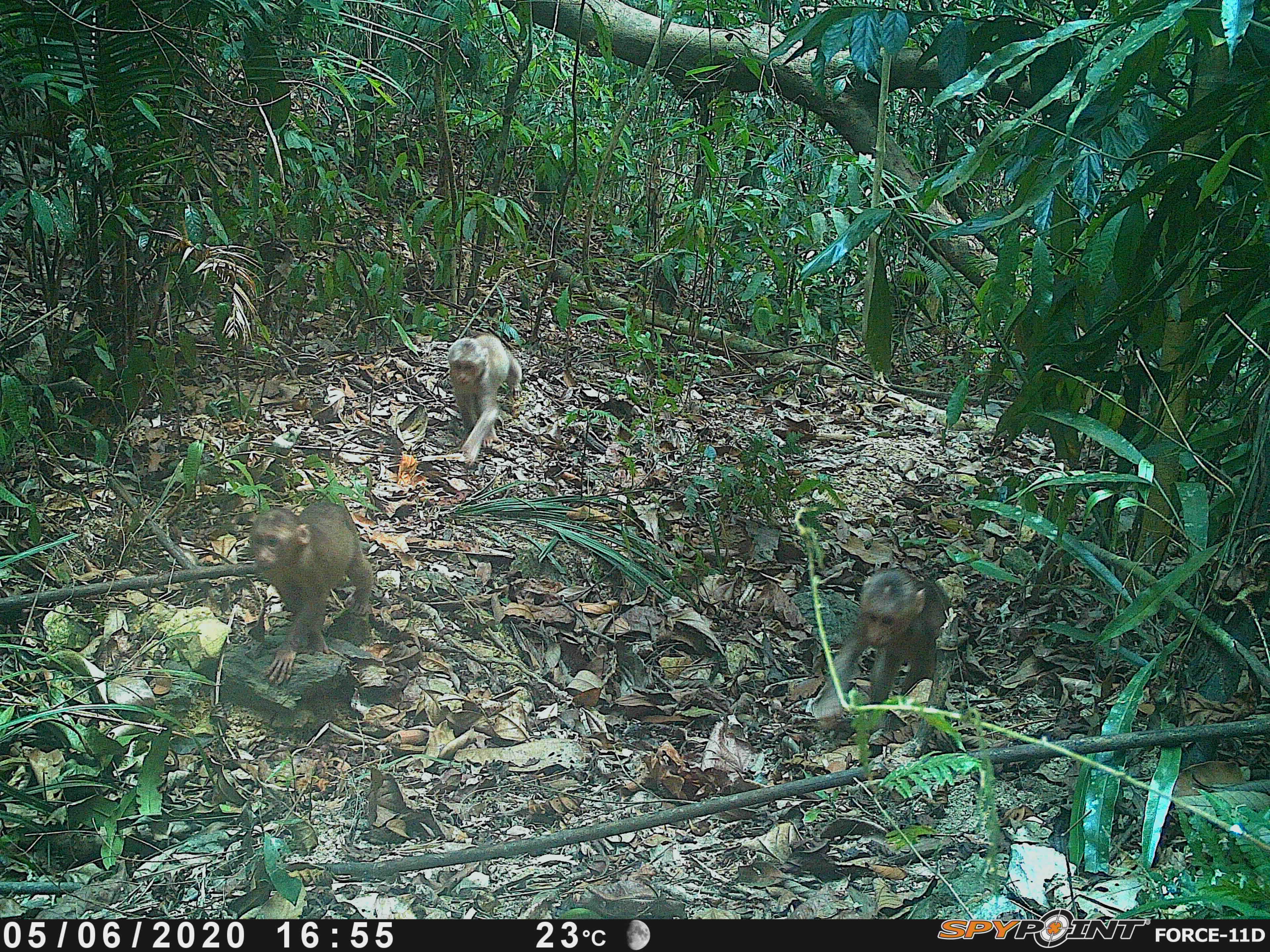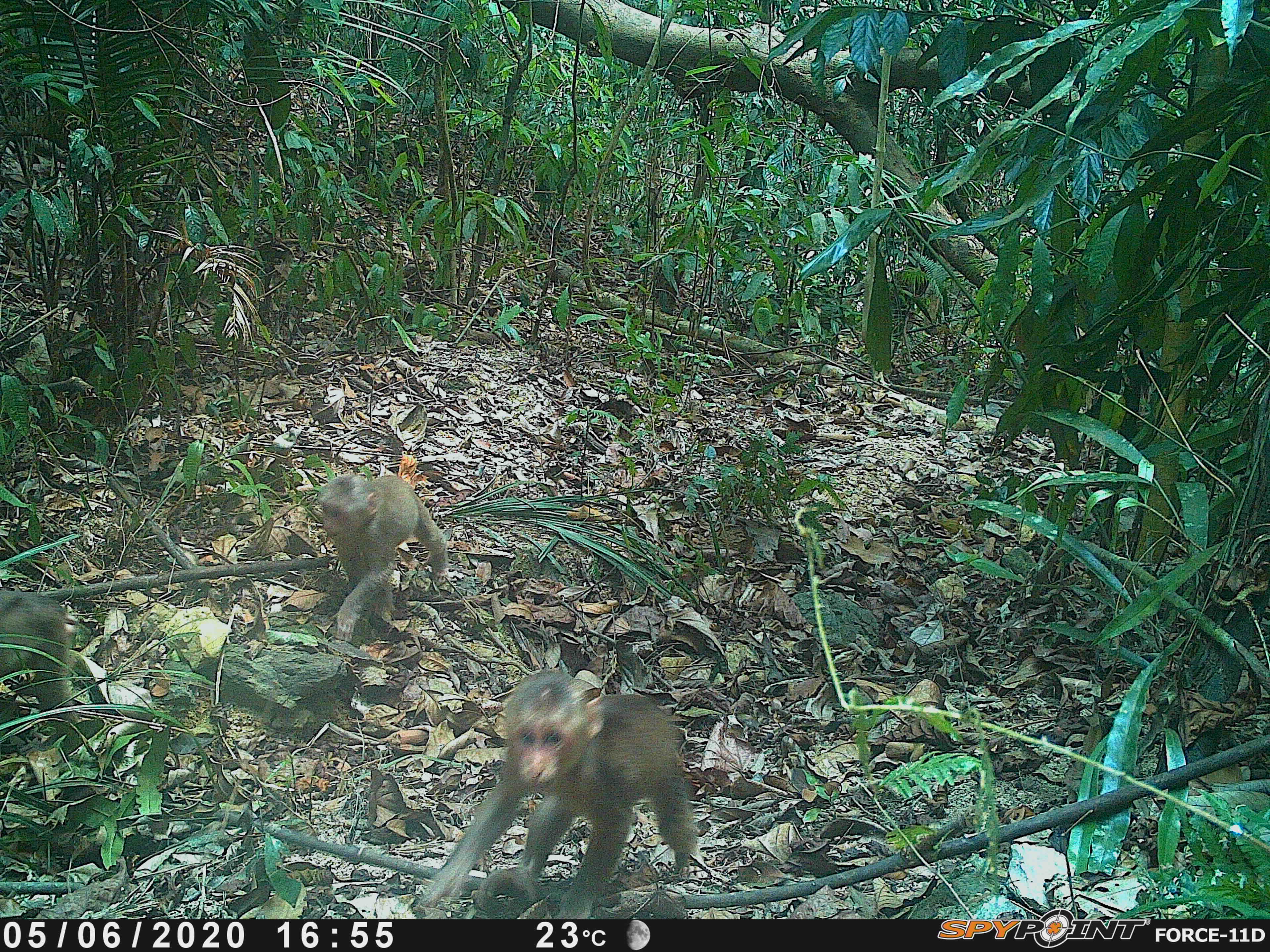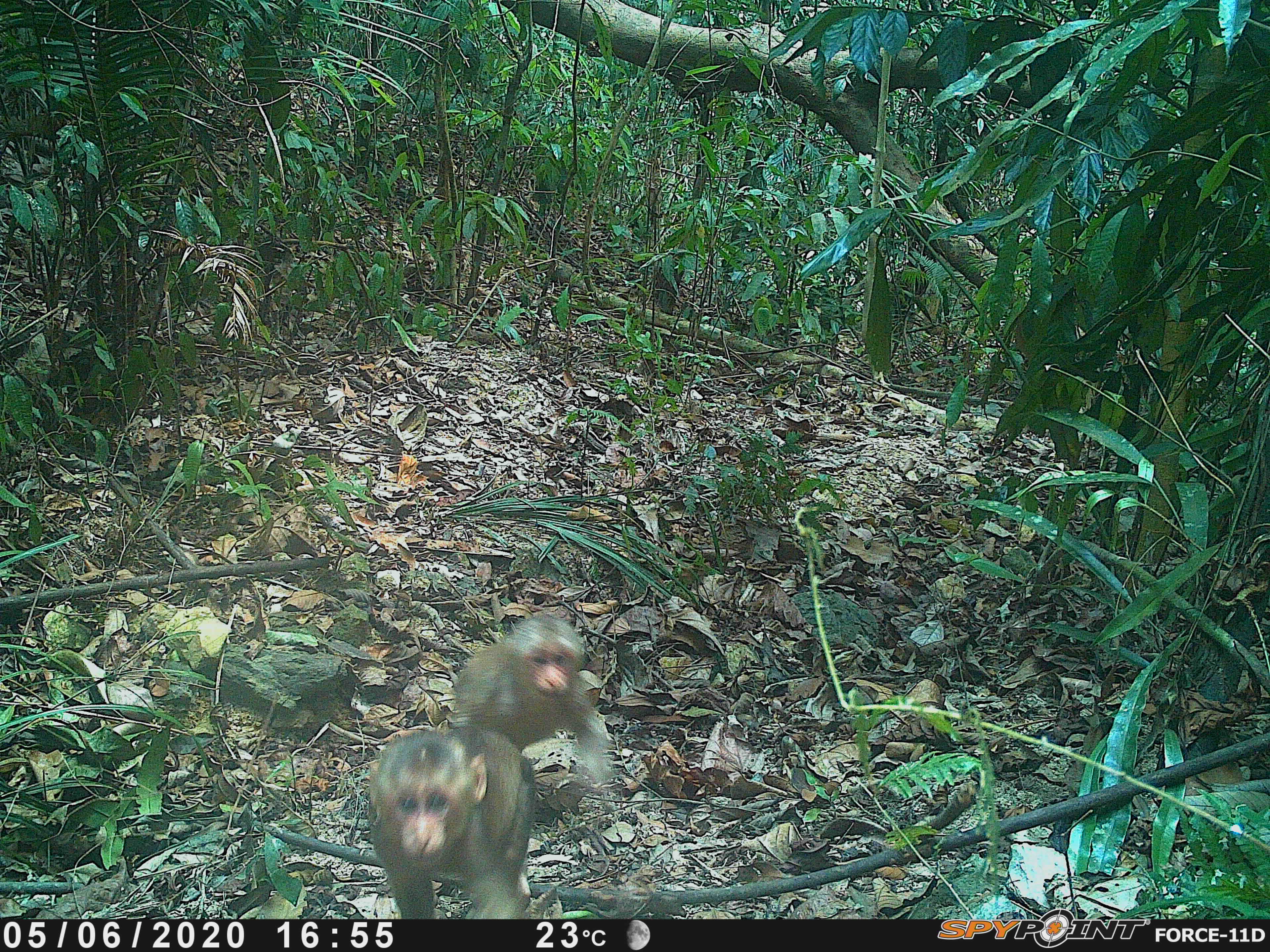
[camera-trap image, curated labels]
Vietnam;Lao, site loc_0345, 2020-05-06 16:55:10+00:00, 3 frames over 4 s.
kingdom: Animalia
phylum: Chordata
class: Mammalia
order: Primates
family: Cercopithecidae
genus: Macaca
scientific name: Macaca arctoides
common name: stump-tailed macaque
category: stump tailed macaque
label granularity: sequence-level